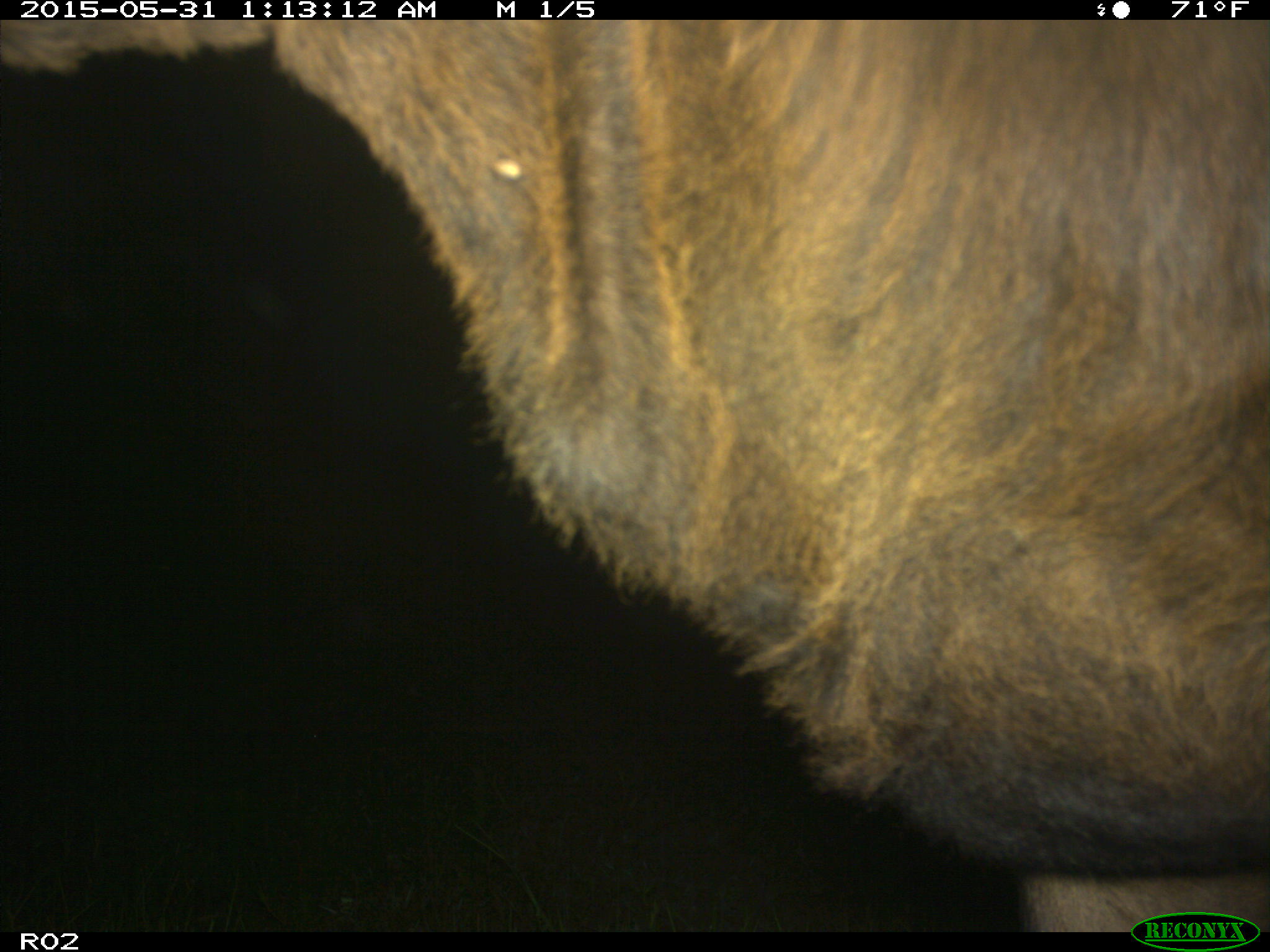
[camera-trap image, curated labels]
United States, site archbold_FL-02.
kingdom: Animalia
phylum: Chordata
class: Mammalia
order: Artiodactyla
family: Bovidae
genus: Bos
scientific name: Bos taurus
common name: domestic cow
Bos taurus (domestic cow).